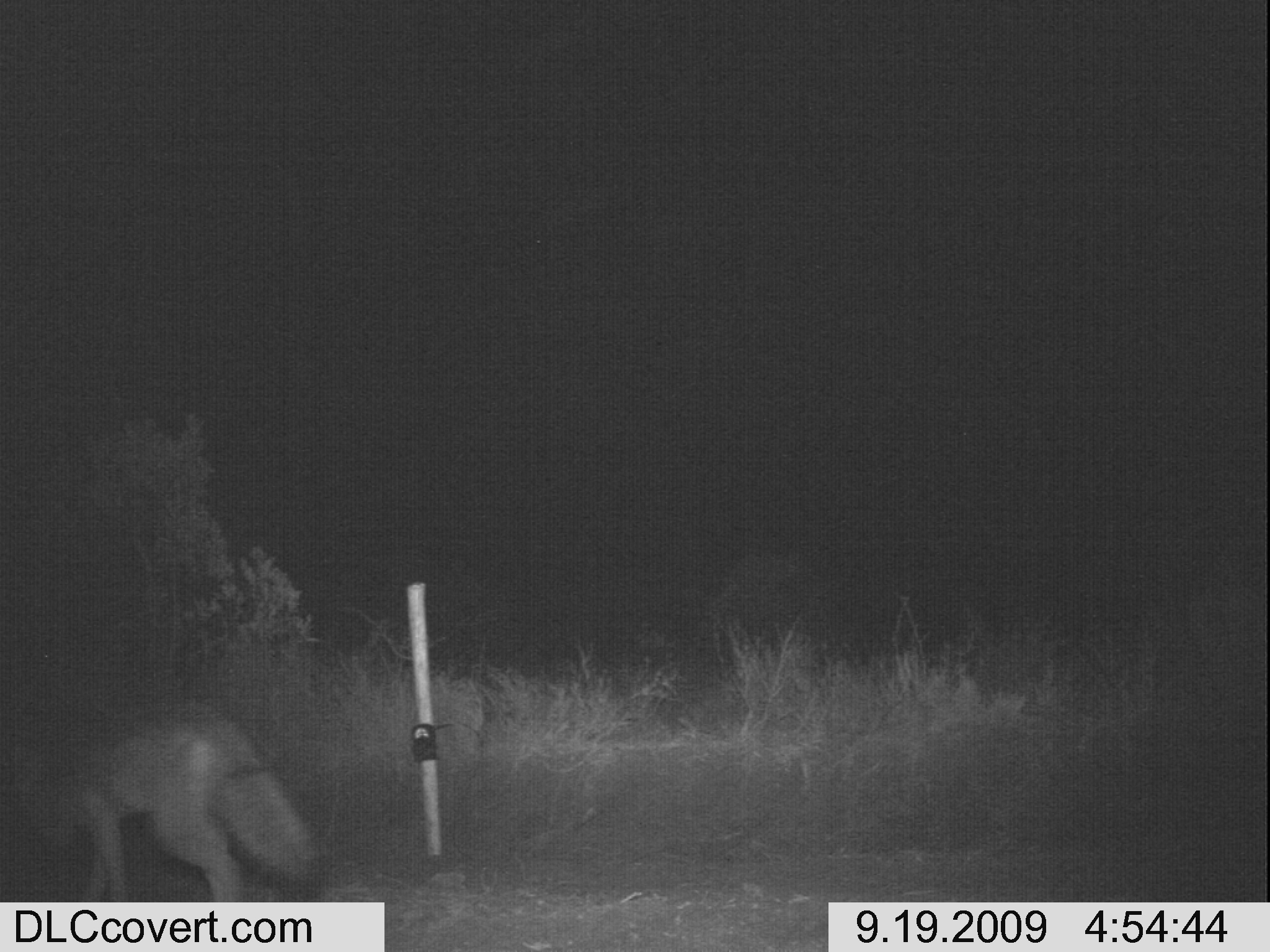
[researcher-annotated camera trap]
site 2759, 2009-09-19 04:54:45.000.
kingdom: Animalia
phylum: Chordata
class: Mammalia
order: Carnivora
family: Canidae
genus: Lupulella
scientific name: Lupulella mesomelas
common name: black-backed jackal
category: canis mesomelas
Canis mesomelas (black-backed jackal) (Lupulella mesomelas), count 1.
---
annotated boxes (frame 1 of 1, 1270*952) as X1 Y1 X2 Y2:
canis mesomelas: 11 699 325 901